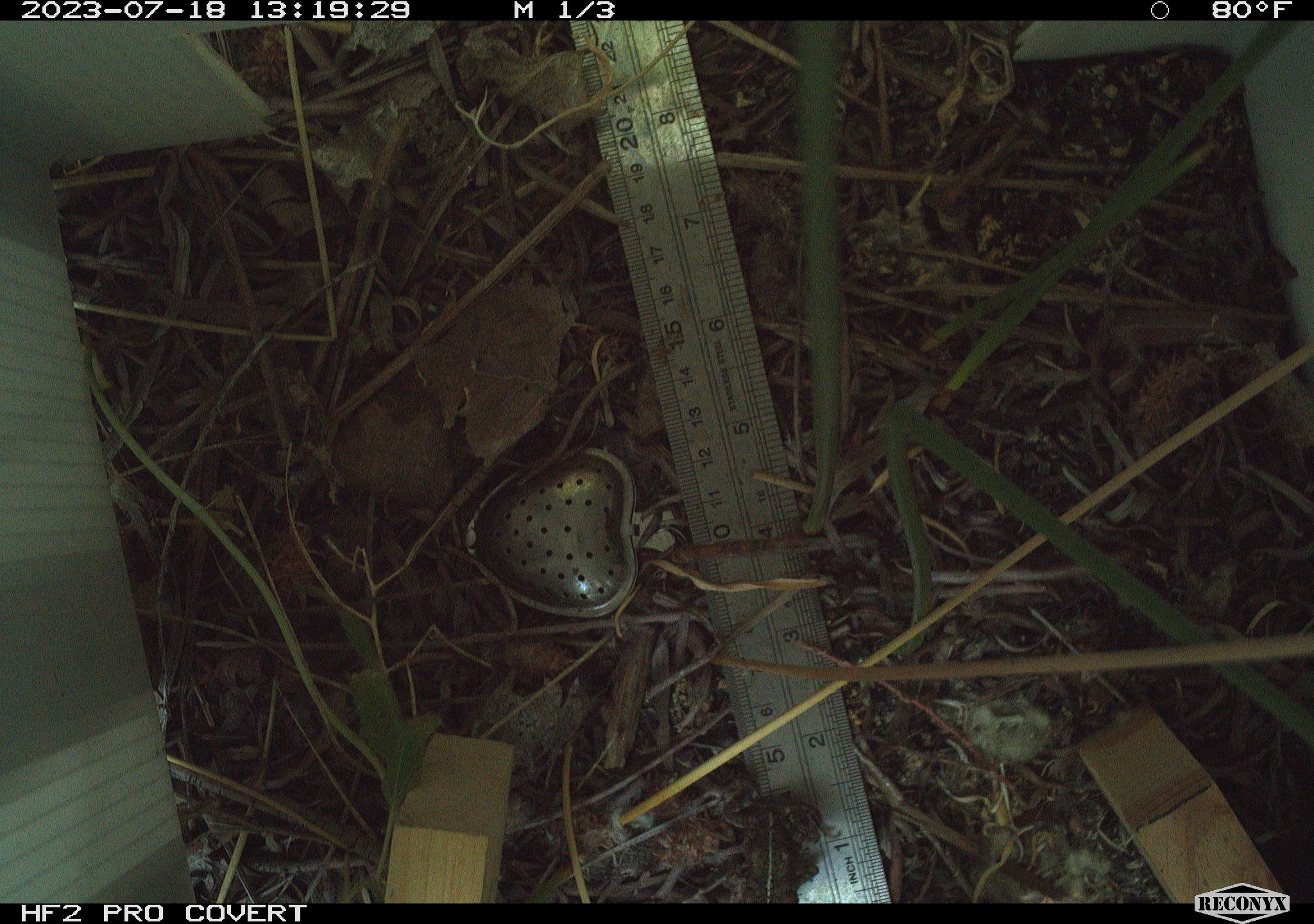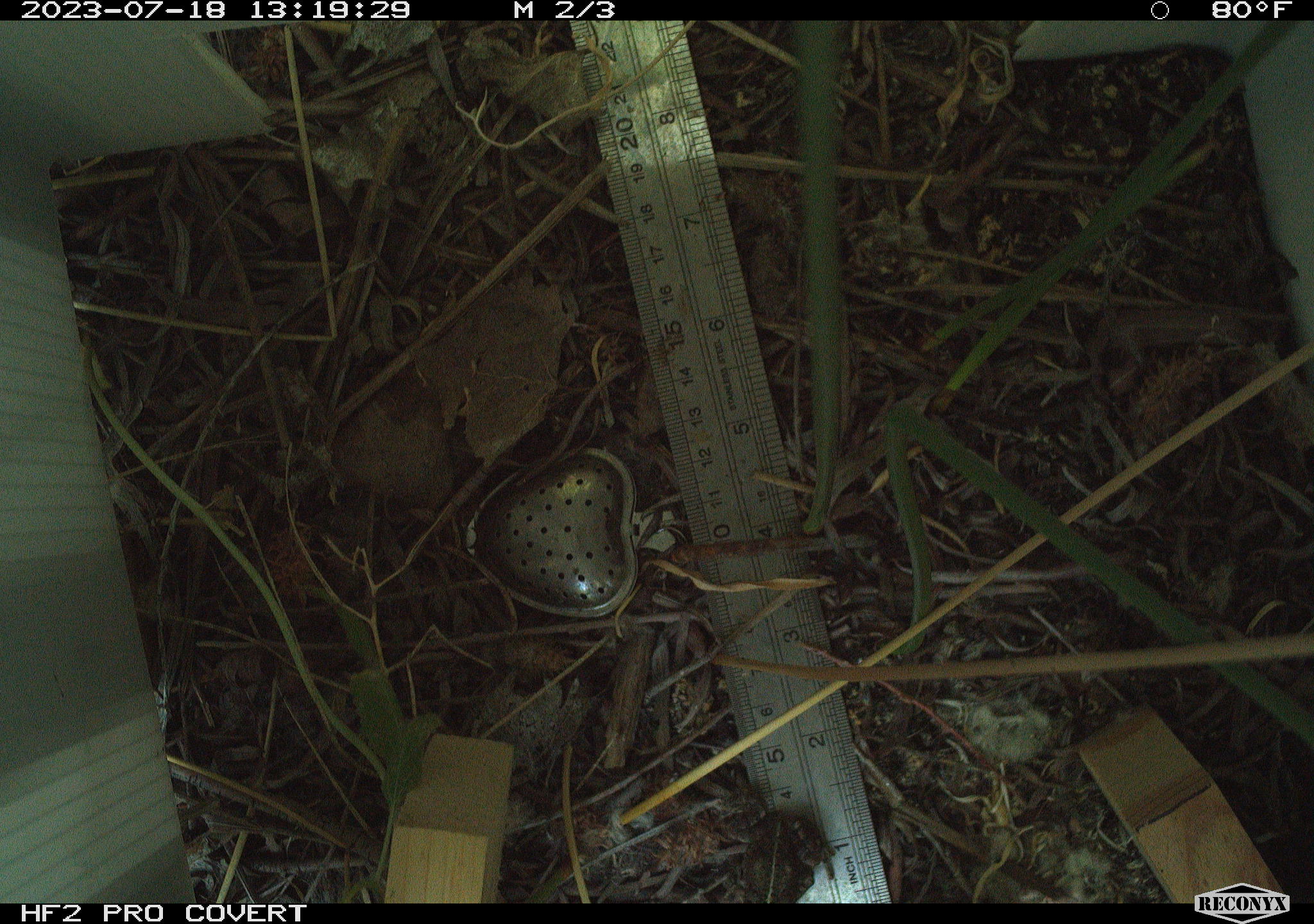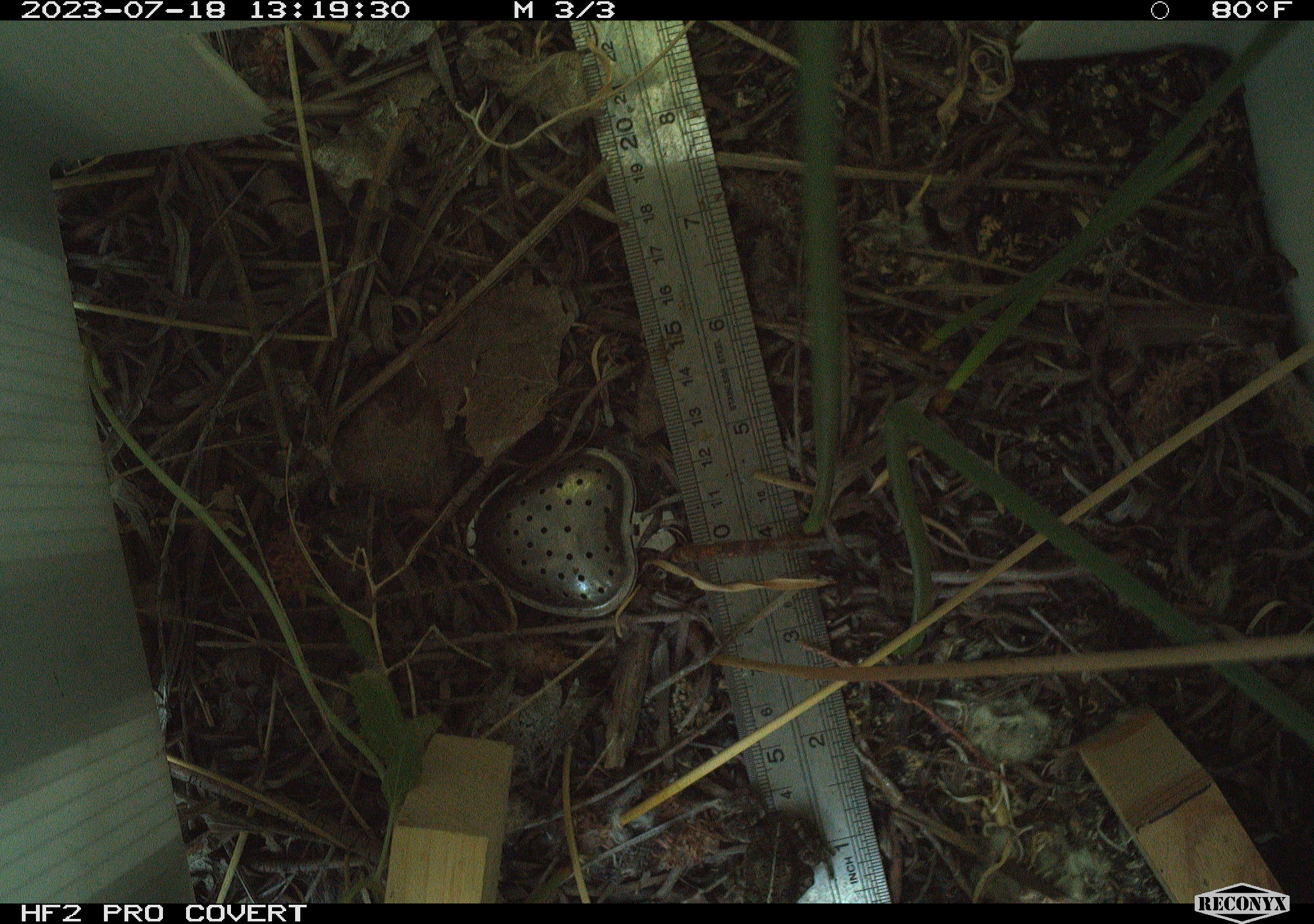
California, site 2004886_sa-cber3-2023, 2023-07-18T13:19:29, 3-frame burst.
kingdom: Animalia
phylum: Chordata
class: Amphibia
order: Anura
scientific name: Anura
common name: frogs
Frogs (Anura).